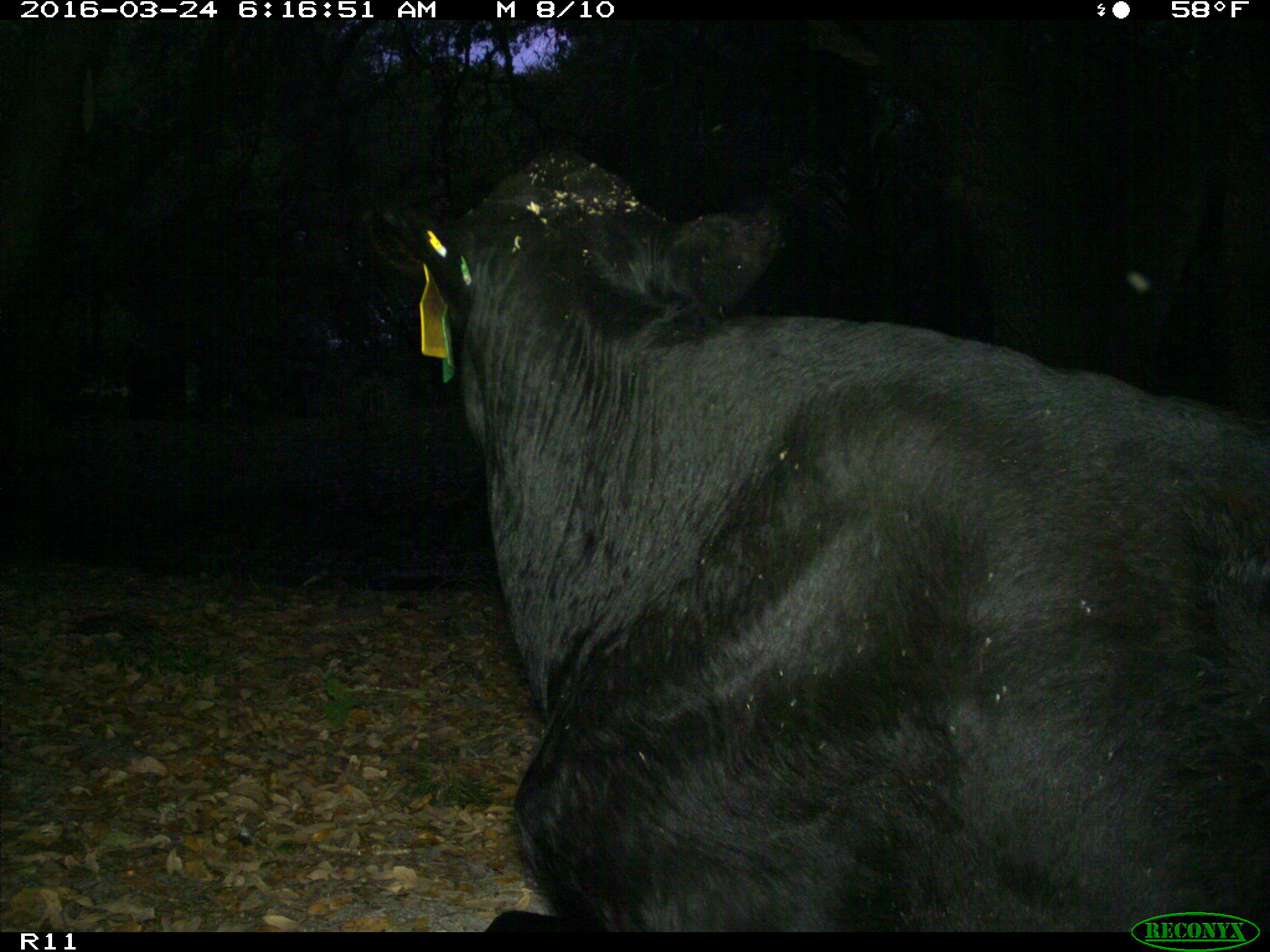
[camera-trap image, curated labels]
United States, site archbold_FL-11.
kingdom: Animalia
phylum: Chordata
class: Mammalia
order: Artiodactyla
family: Bovidae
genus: Bos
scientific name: Bos taurus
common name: domestic cow